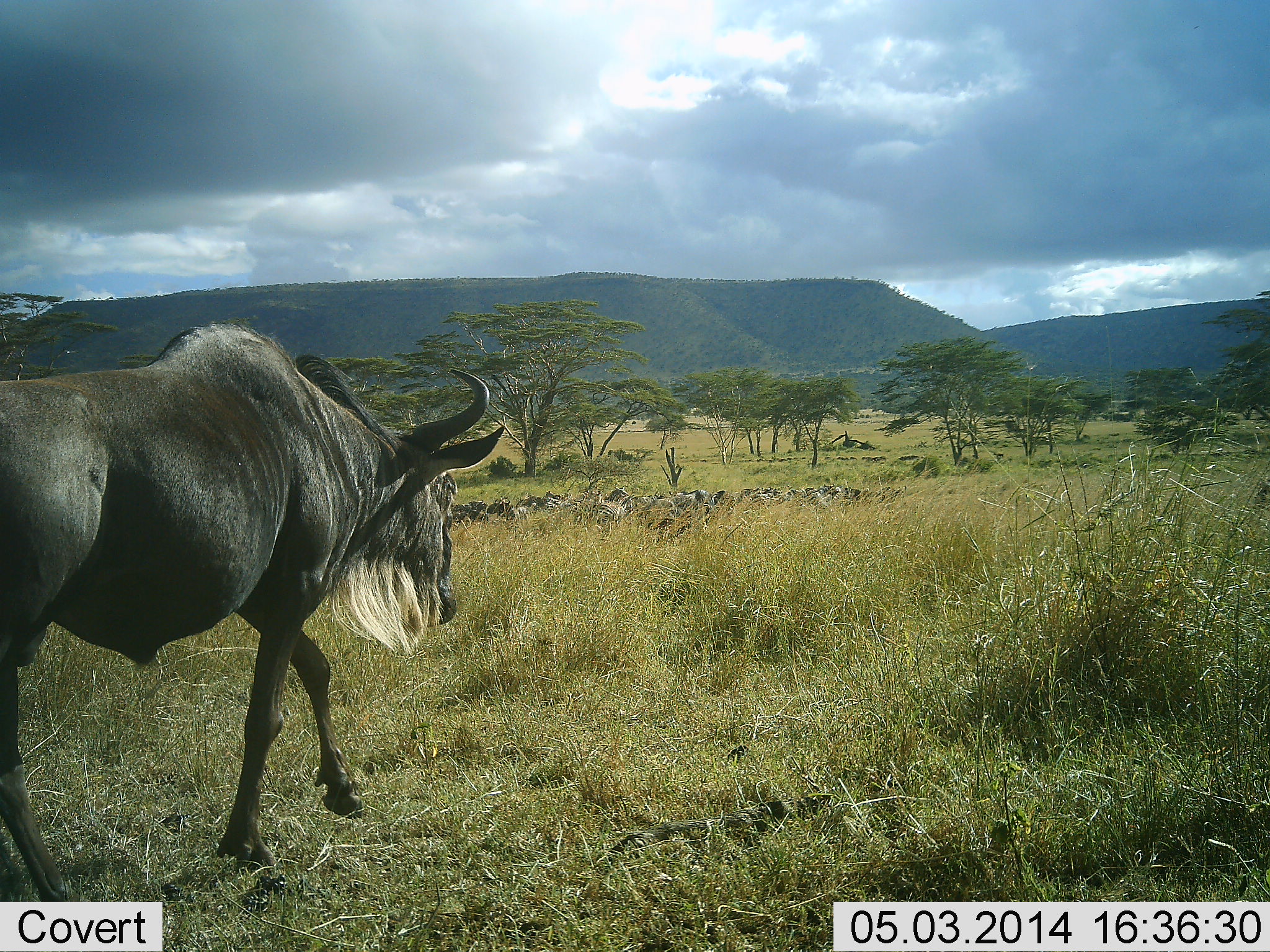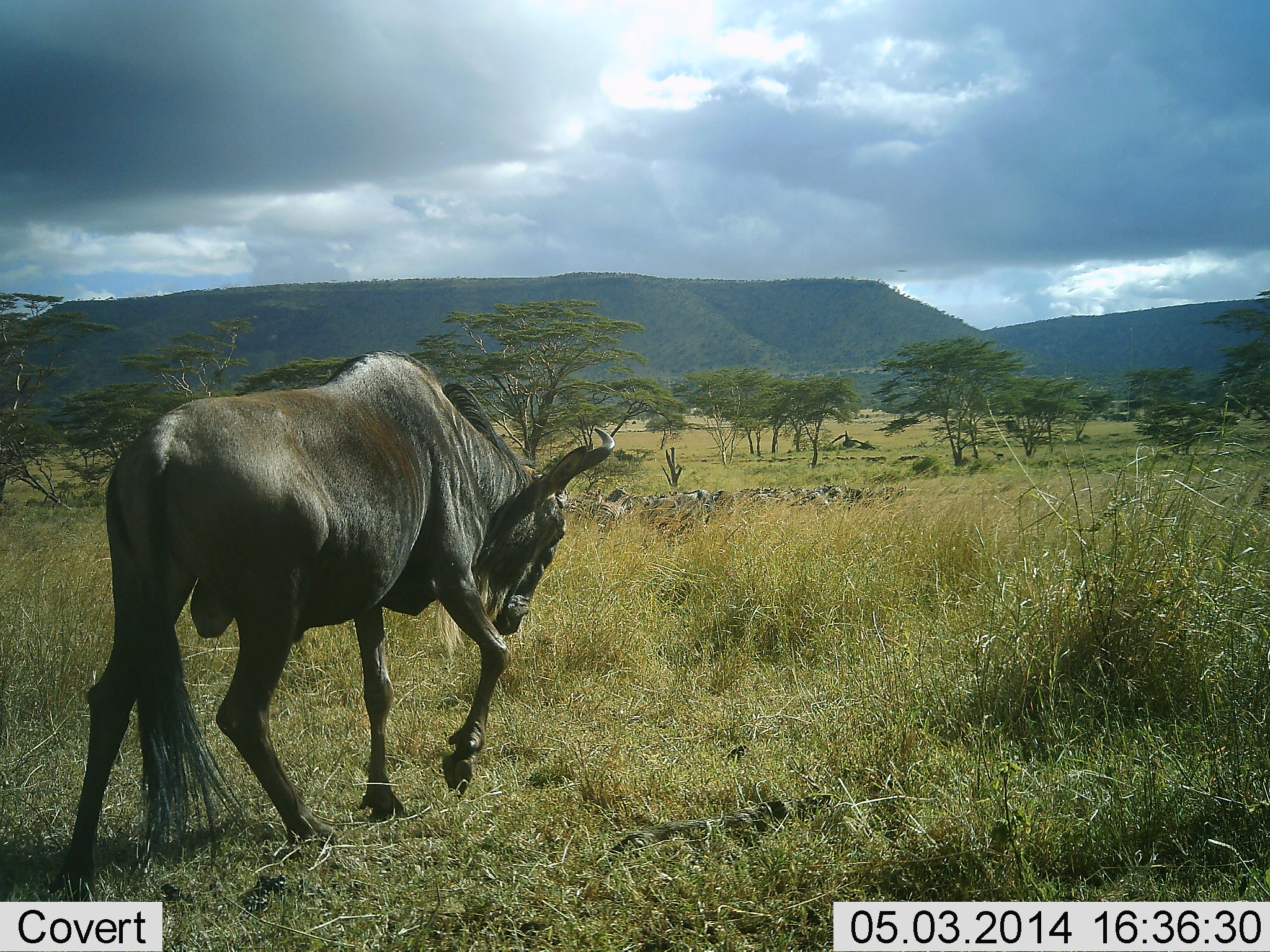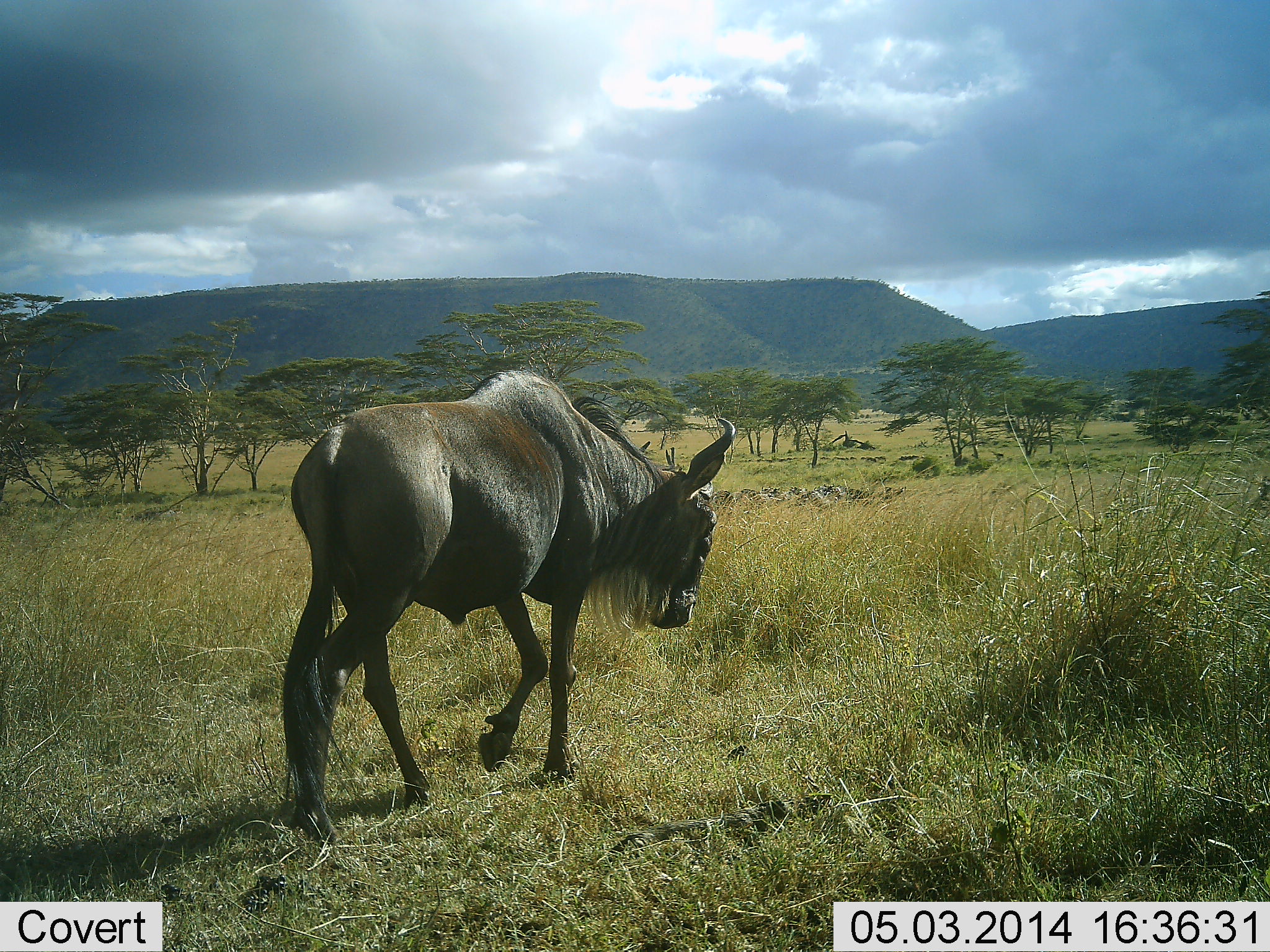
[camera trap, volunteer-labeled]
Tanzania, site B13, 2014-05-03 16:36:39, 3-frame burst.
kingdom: Animalia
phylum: Chordata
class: Mammalia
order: Artiodactyla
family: Bovidae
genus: Connochaetes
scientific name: Connochaetes taurinus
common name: blue wildebeest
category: wildebeest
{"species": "wildebeest (blue wildebeest) (Connochaetes taurinus)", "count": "1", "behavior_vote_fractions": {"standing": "5%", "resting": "3%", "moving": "97%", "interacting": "0%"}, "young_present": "0%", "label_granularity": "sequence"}